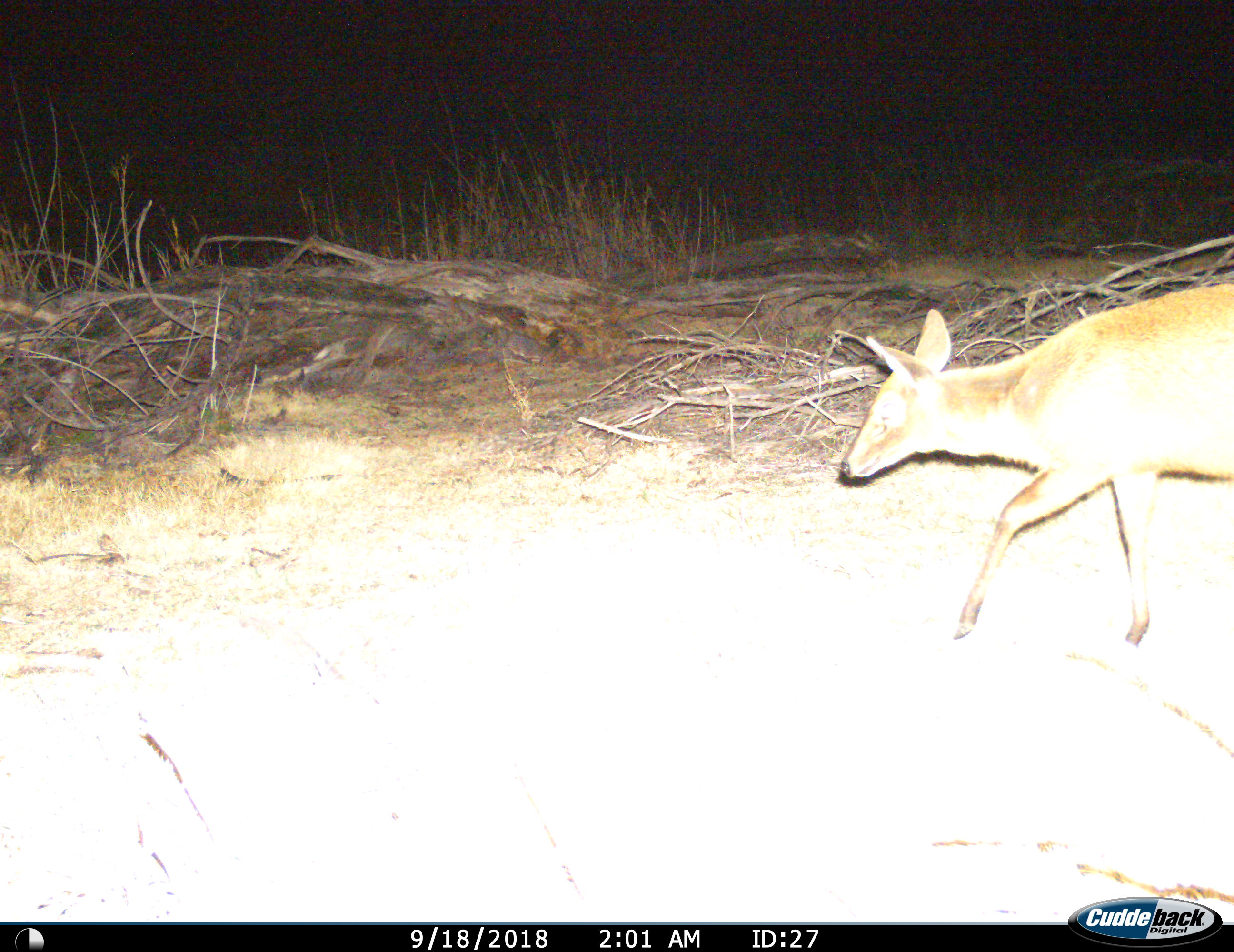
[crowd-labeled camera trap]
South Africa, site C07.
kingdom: Animalia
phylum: Chordata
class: Mammalia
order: Artiodactyla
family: Bovidae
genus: Sylvicapra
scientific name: Sylvicapra grimmia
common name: common grey duiker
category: duikercommongrey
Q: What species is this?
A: Duikercommongrey (common grey duiker) (Sylvicapra grimmia).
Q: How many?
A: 1.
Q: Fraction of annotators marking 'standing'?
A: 14%.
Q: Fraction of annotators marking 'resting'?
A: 0%.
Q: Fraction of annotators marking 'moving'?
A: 100%.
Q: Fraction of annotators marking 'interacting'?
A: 0%.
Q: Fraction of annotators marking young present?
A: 0%.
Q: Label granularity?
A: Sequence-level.